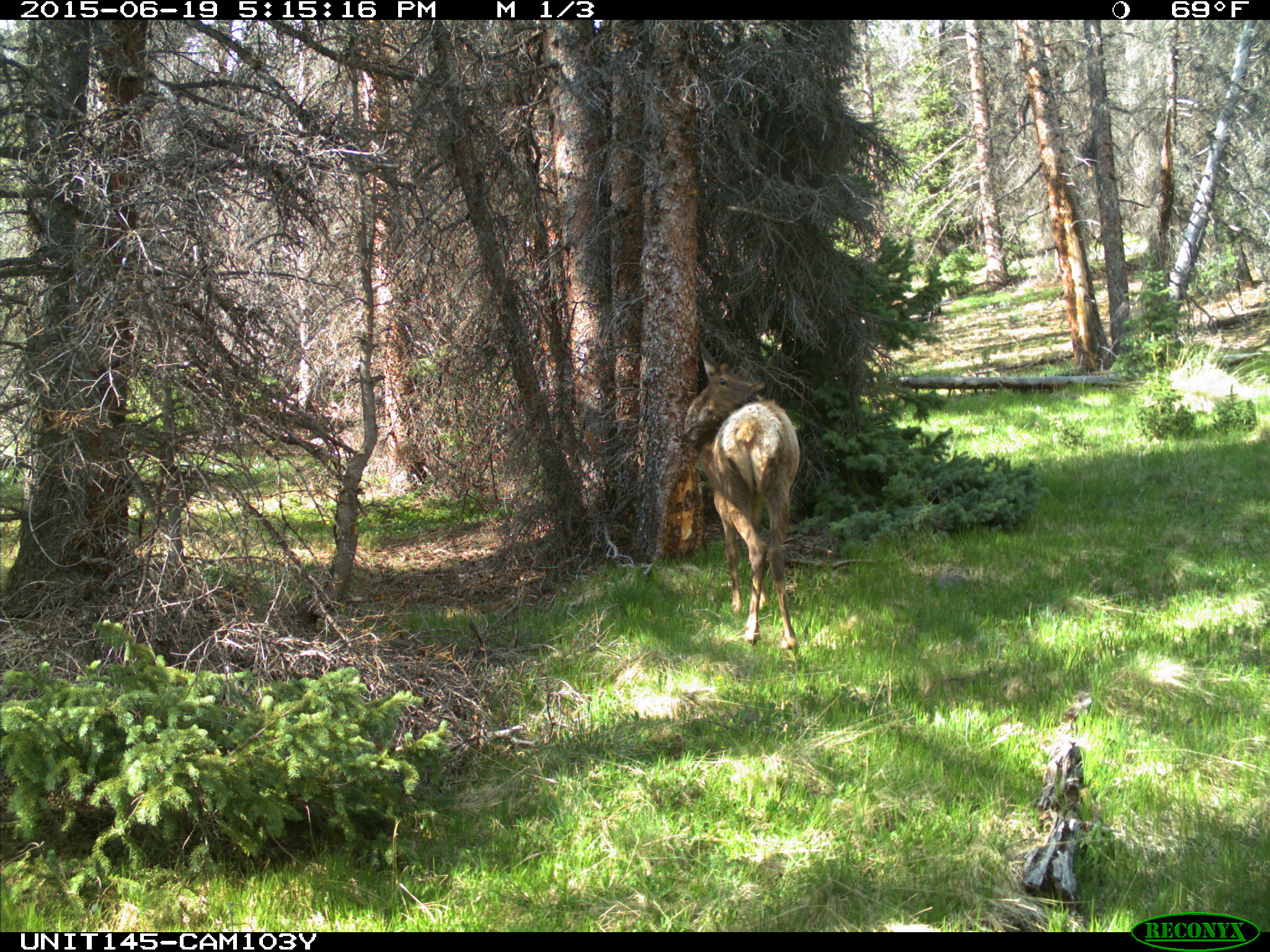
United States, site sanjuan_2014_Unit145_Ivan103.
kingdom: Animalia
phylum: Chordata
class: Mammalia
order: Artiodactyla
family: Cervidae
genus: Cervus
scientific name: Cervus elaphus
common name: red deer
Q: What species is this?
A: Cervus elaphus (red deer).